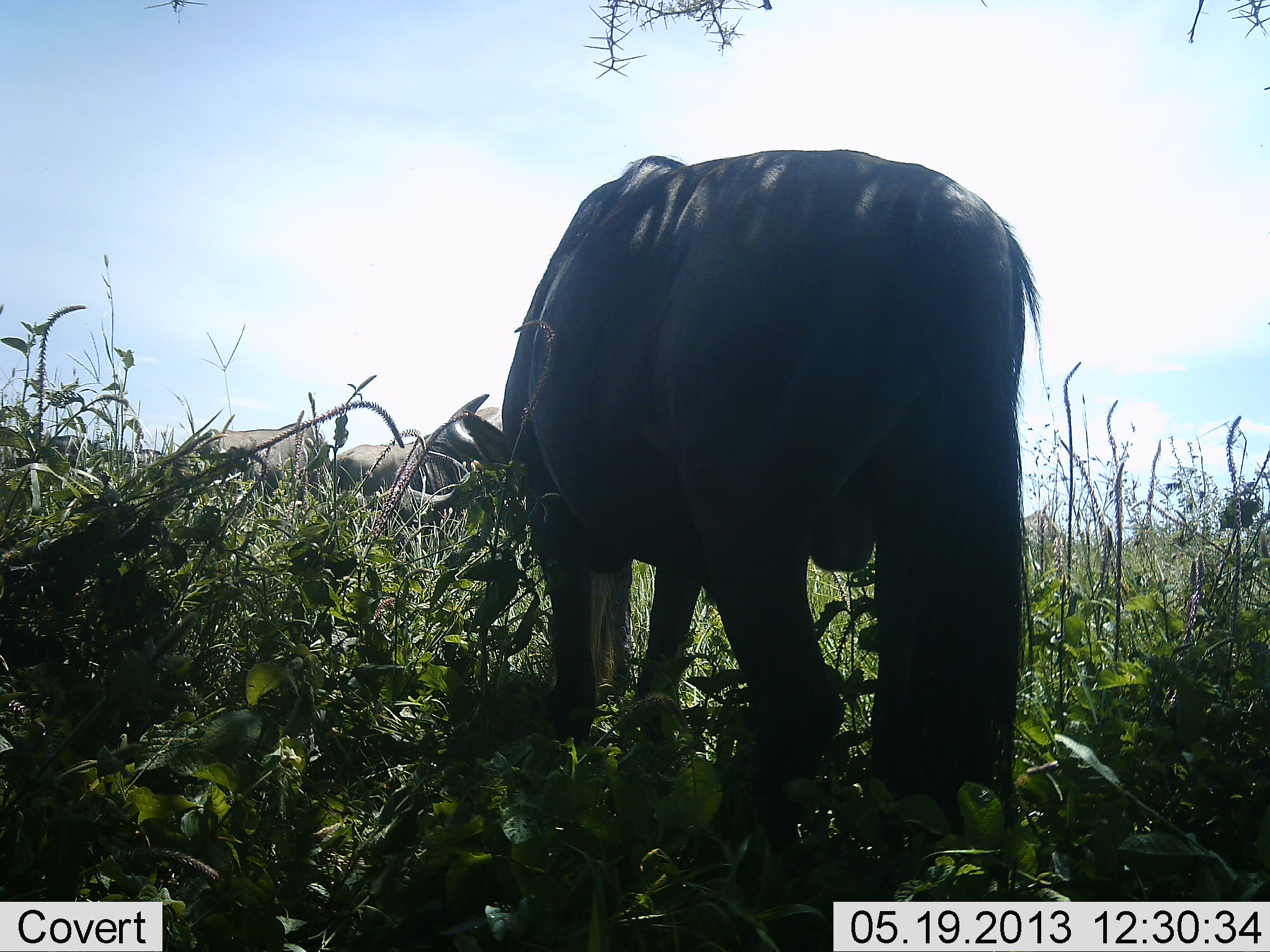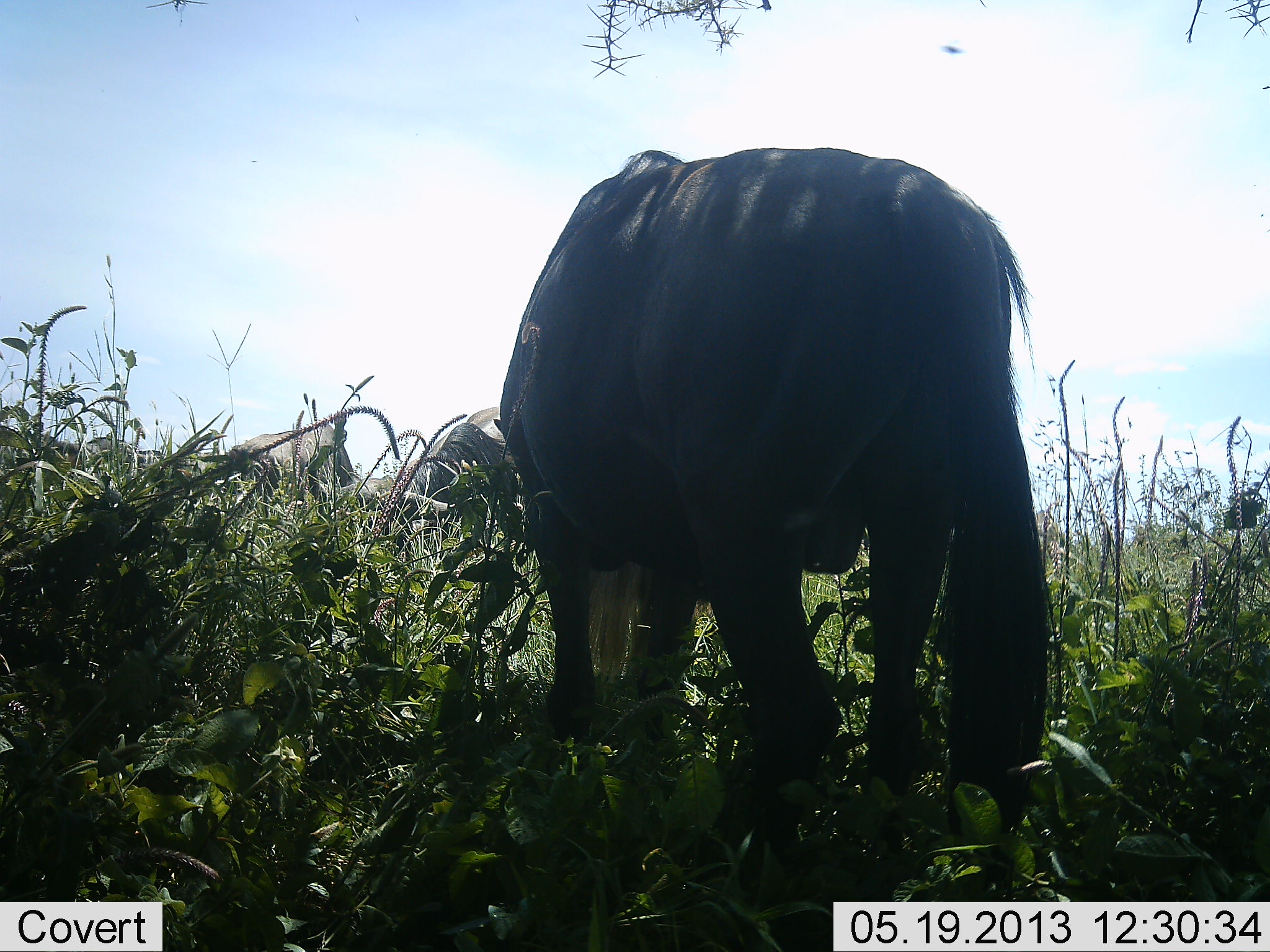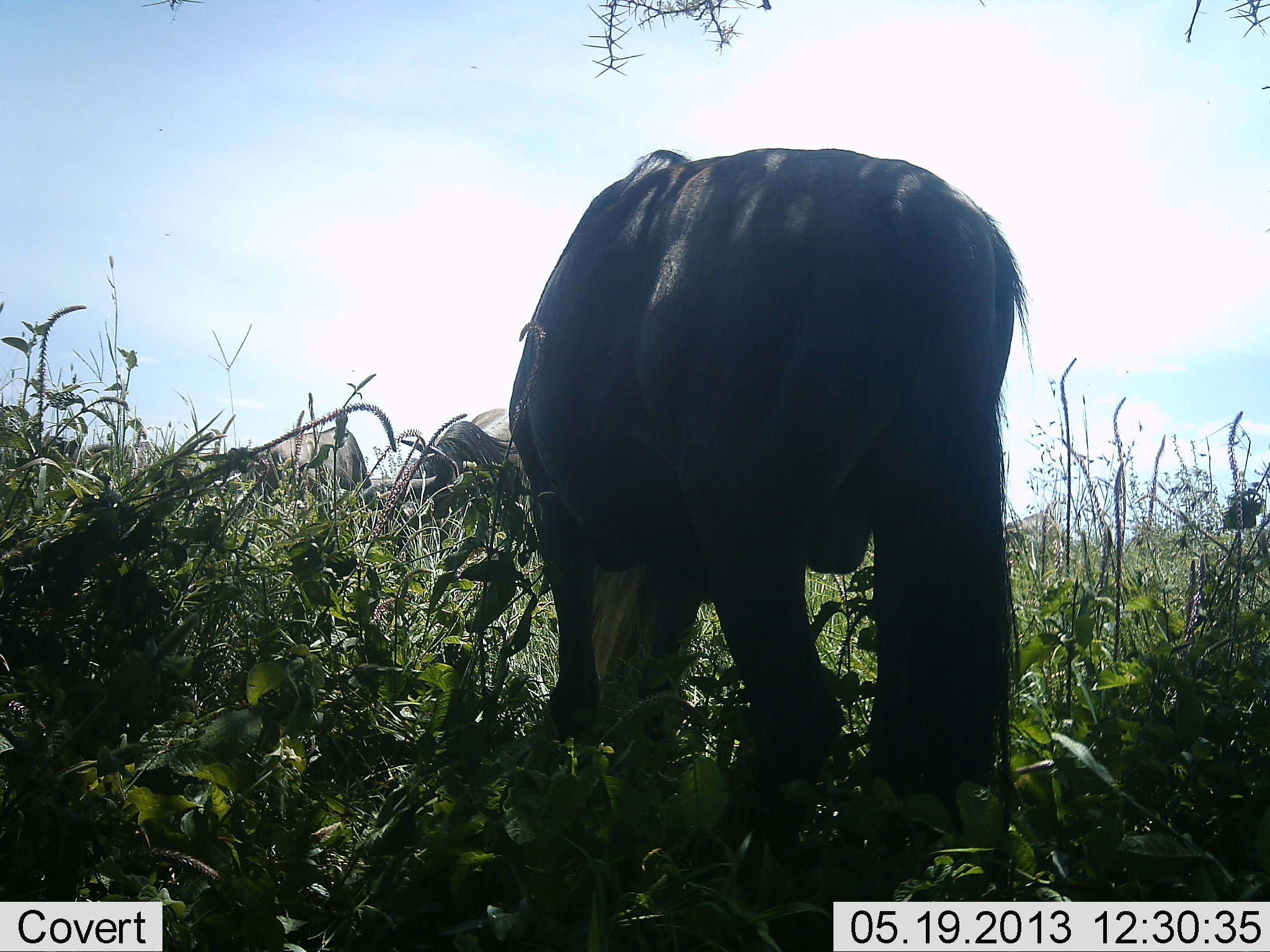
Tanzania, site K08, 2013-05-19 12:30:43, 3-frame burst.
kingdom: Animalia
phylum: Chordata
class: Mammalia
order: Artiodactyla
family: Bovidae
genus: Connochaetes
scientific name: Connochaetes taurinus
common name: blue wildebeest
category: wildebeest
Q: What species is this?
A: Wildebeest (blue wildebeest) (Connochaetes taurinus).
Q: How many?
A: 3.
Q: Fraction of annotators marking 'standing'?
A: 47%.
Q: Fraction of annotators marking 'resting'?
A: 0%.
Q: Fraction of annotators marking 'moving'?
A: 13%.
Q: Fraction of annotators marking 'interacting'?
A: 0%.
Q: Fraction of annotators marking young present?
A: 0%.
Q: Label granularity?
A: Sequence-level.